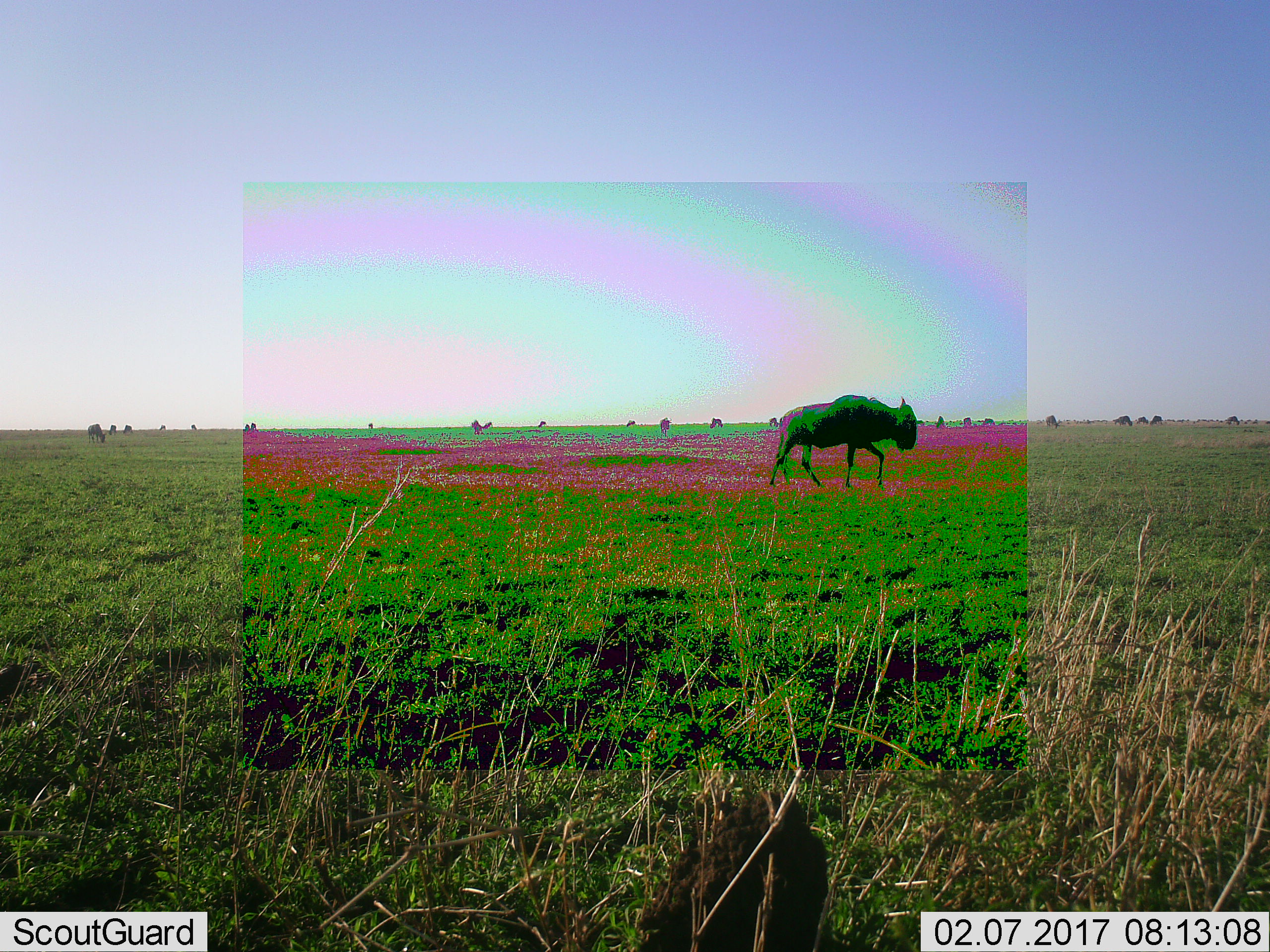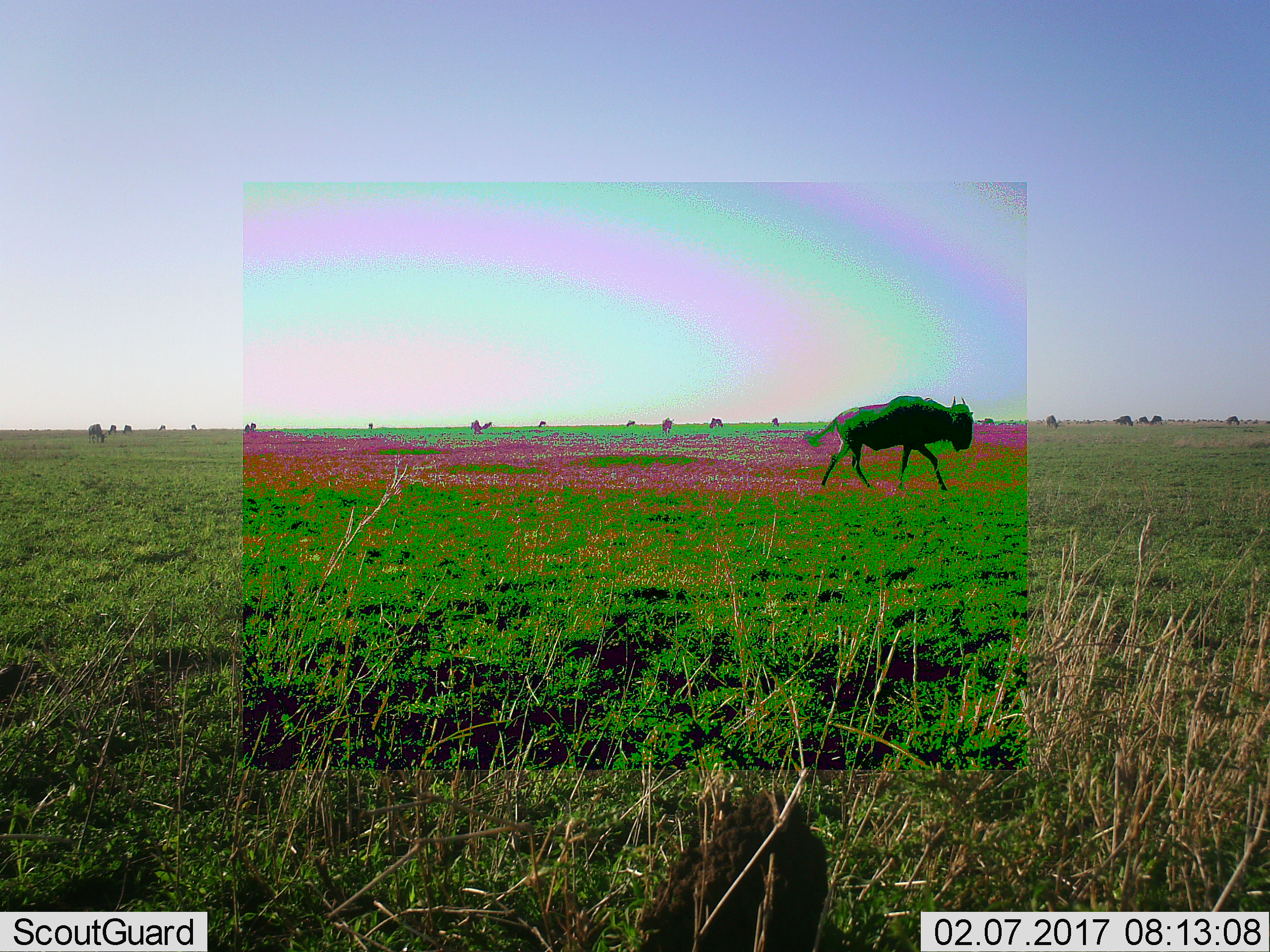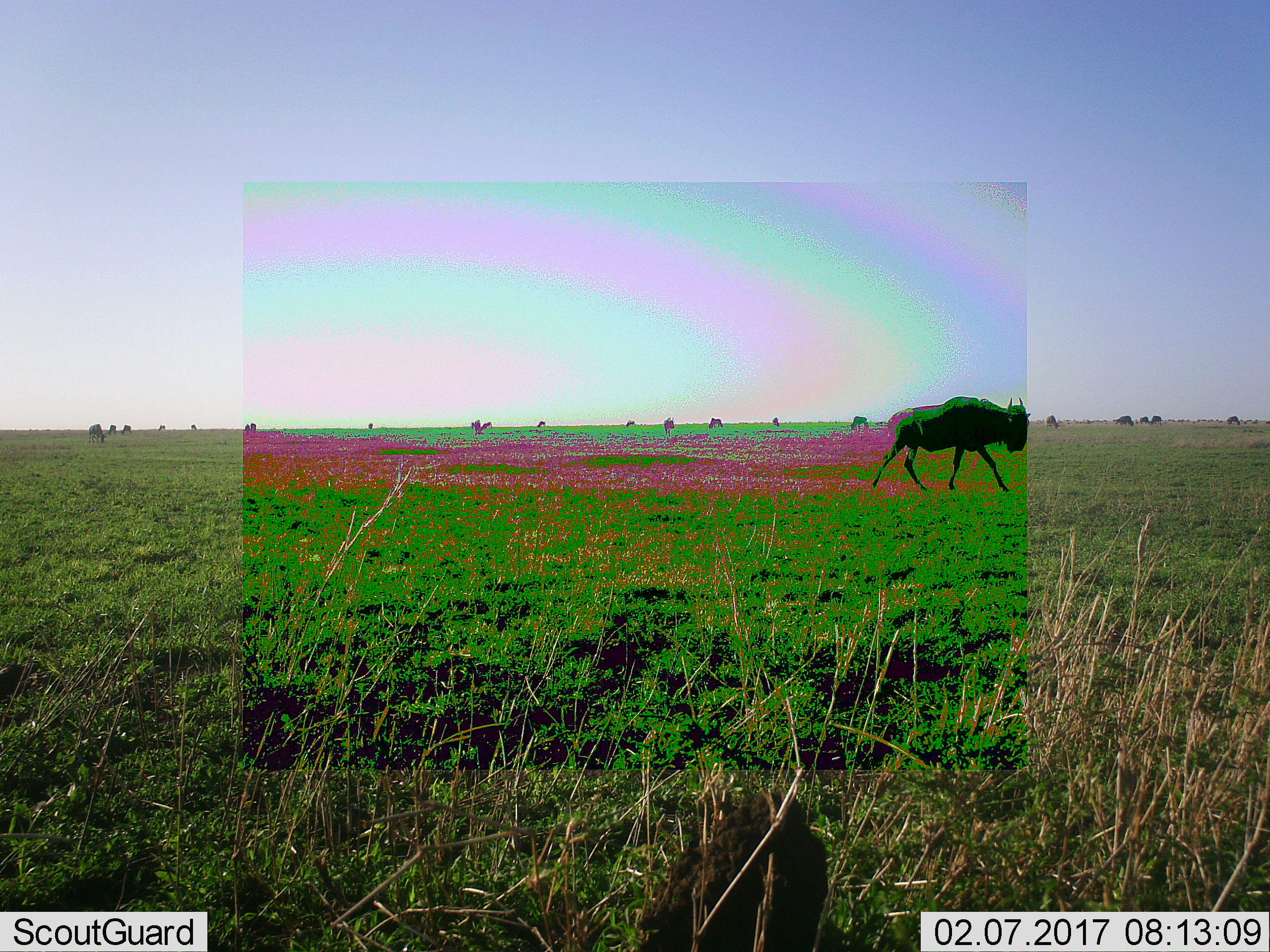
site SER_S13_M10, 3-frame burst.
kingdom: Animalia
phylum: Chordata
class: Mammalia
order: Artiodactyla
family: Bovidae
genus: Connochaetes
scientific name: Connochaetes taurinus taurinus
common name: blue wildebeest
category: wildebeestblue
Wildebeestblue (blue wildebeest) (Connochaetes taurinus taurinus), count 11-50. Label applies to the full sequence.